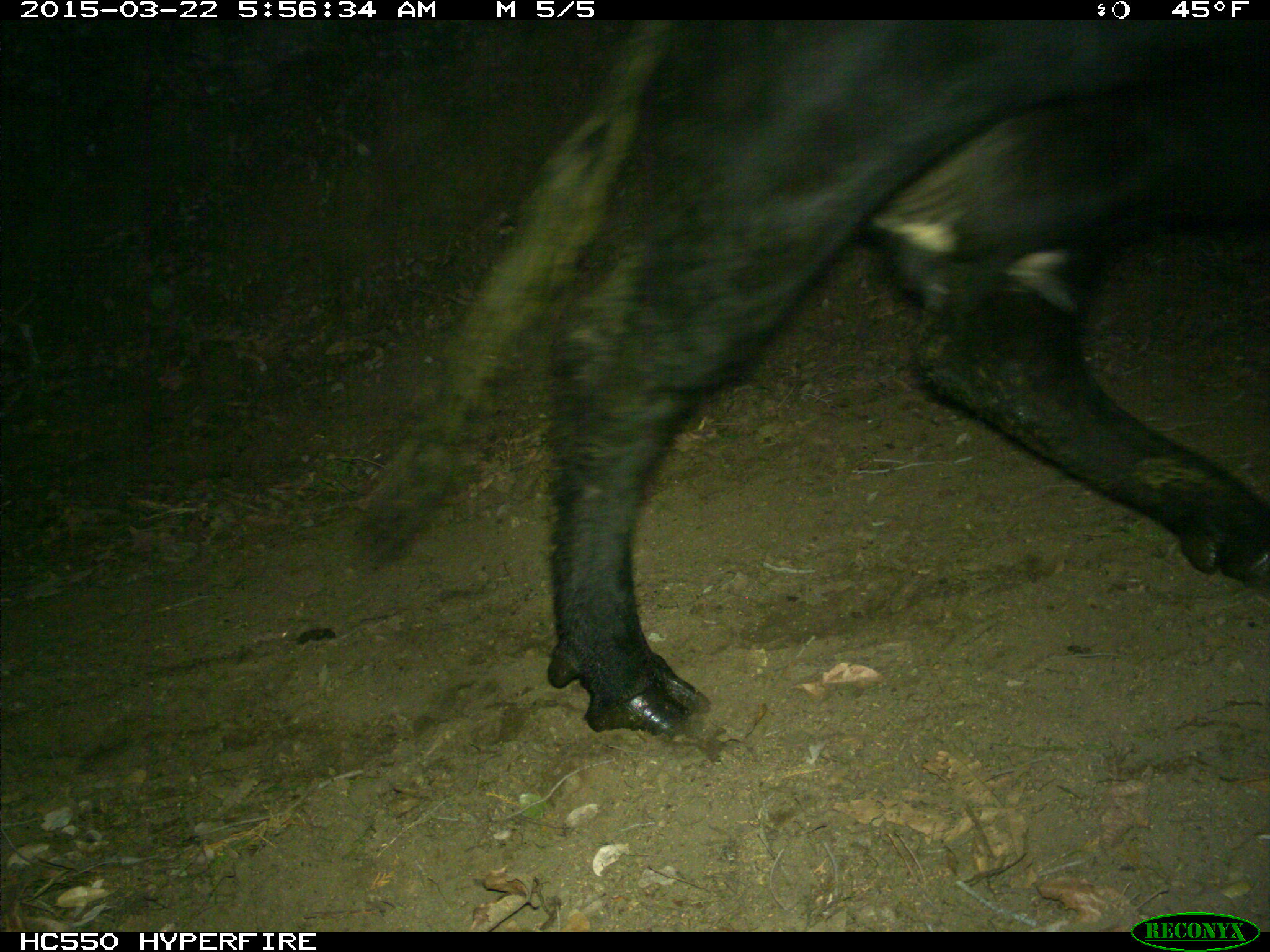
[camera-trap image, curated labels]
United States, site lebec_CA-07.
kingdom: Animalia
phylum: Chordata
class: Mammalia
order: Artiodactyla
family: Bovidae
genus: Bos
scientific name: Bos taurus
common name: domestic cow